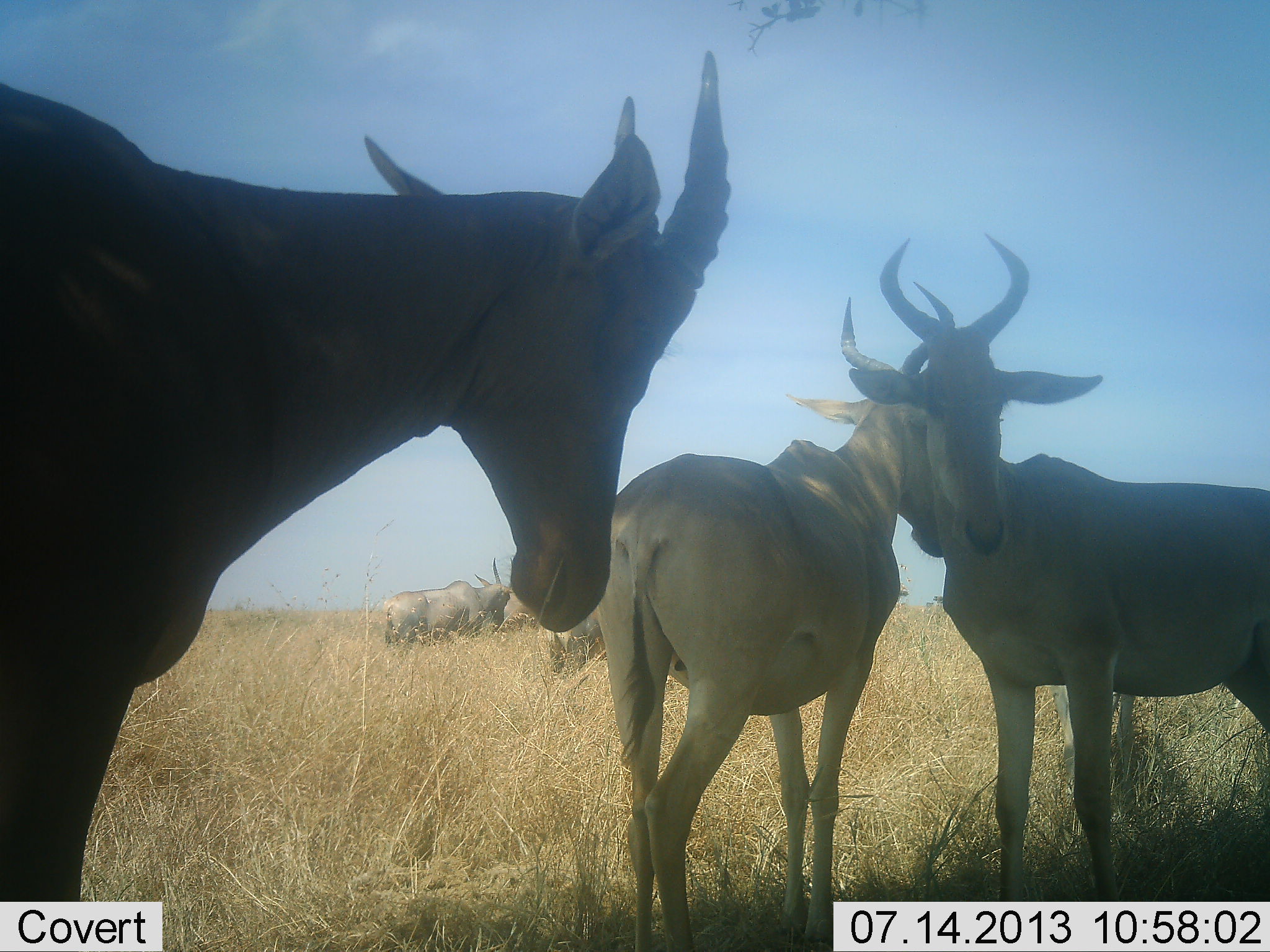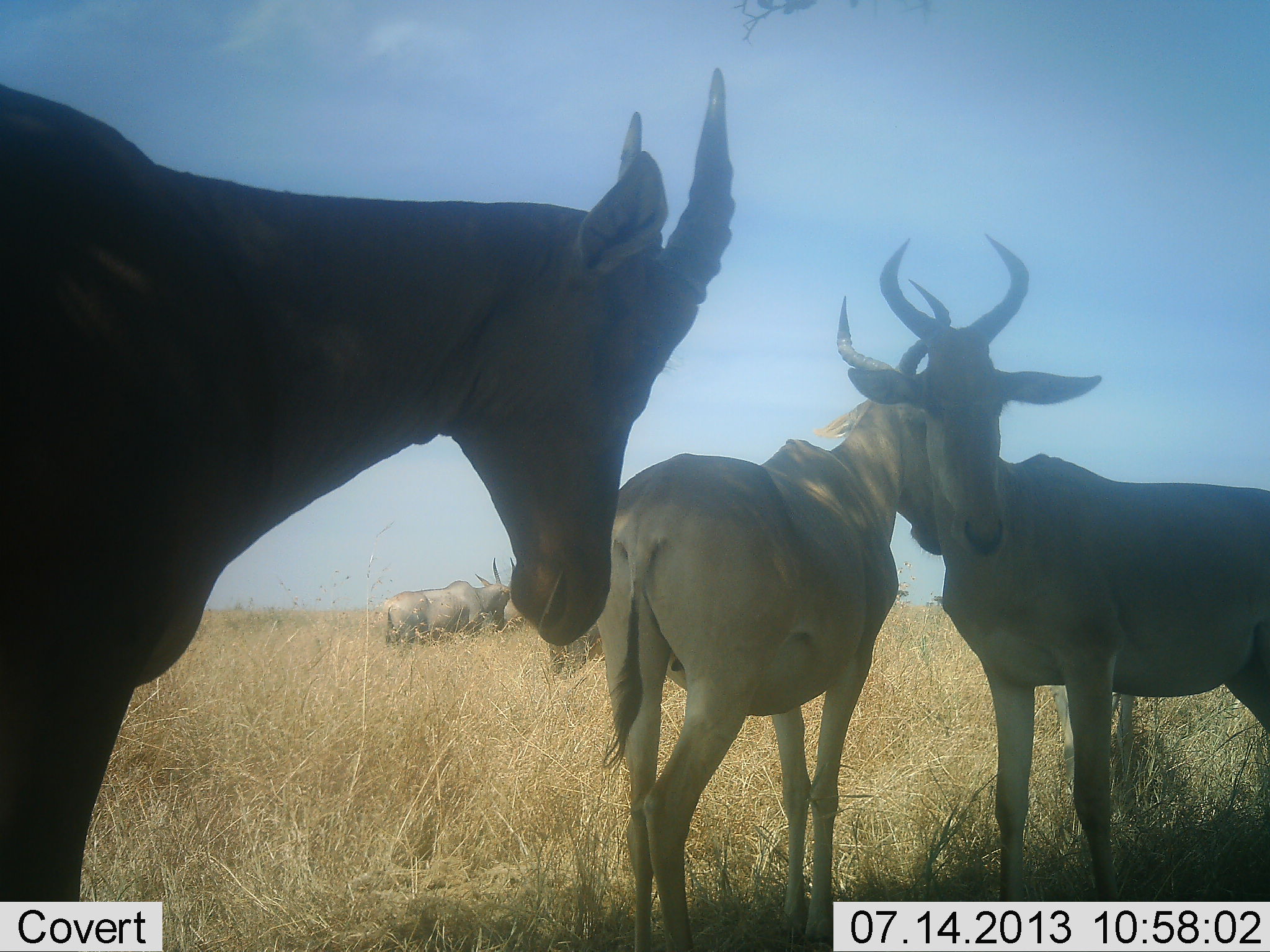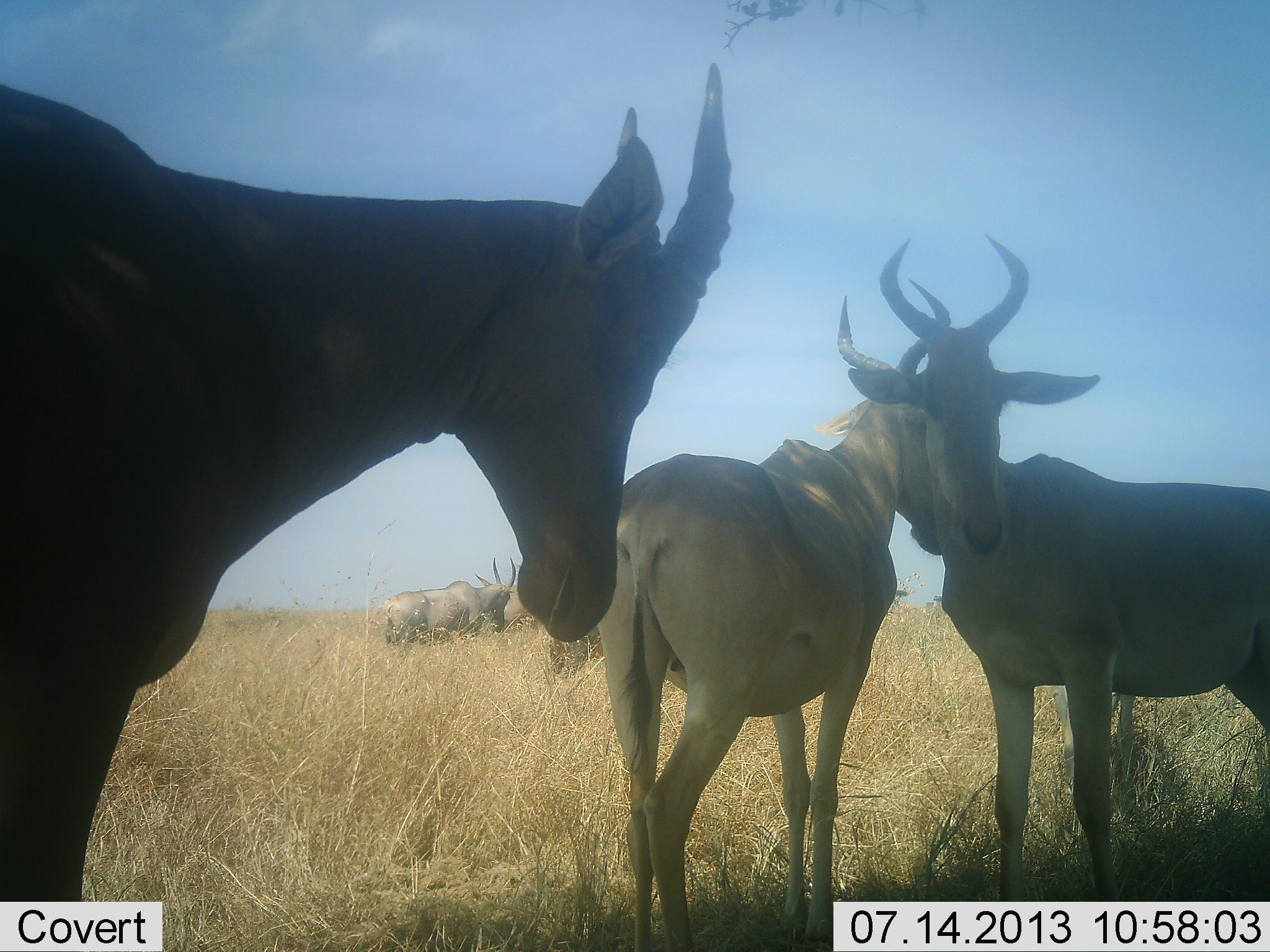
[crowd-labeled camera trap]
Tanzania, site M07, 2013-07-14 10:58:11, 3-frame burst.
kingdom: Animalia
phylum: Chordata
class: Mammalia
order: Artiodactyla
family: Bovidae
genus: Alcelaphus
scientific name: Alcelaphus buselaphus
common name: hartebeest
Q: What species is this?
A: Hartebeest (Alcelaphus buselaphus).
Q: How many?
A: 4.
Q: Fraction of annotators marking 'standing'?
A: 100%.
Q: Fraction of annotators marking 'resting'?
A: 12%.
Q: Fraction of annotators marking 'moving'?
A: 0%.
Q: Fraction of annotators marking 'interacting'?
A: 23%.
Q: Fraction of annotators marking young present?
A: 4%.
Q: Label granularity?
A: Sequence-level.